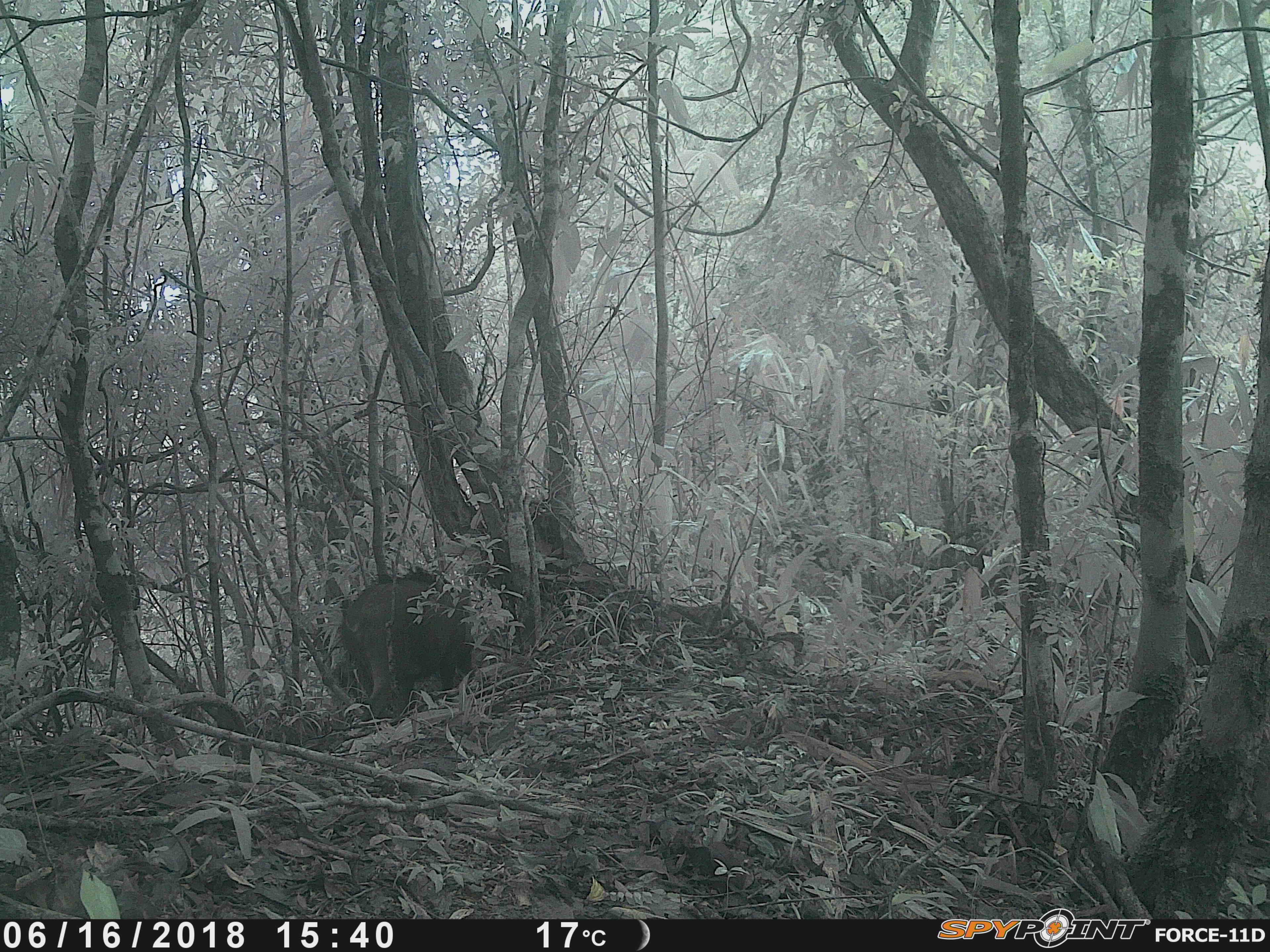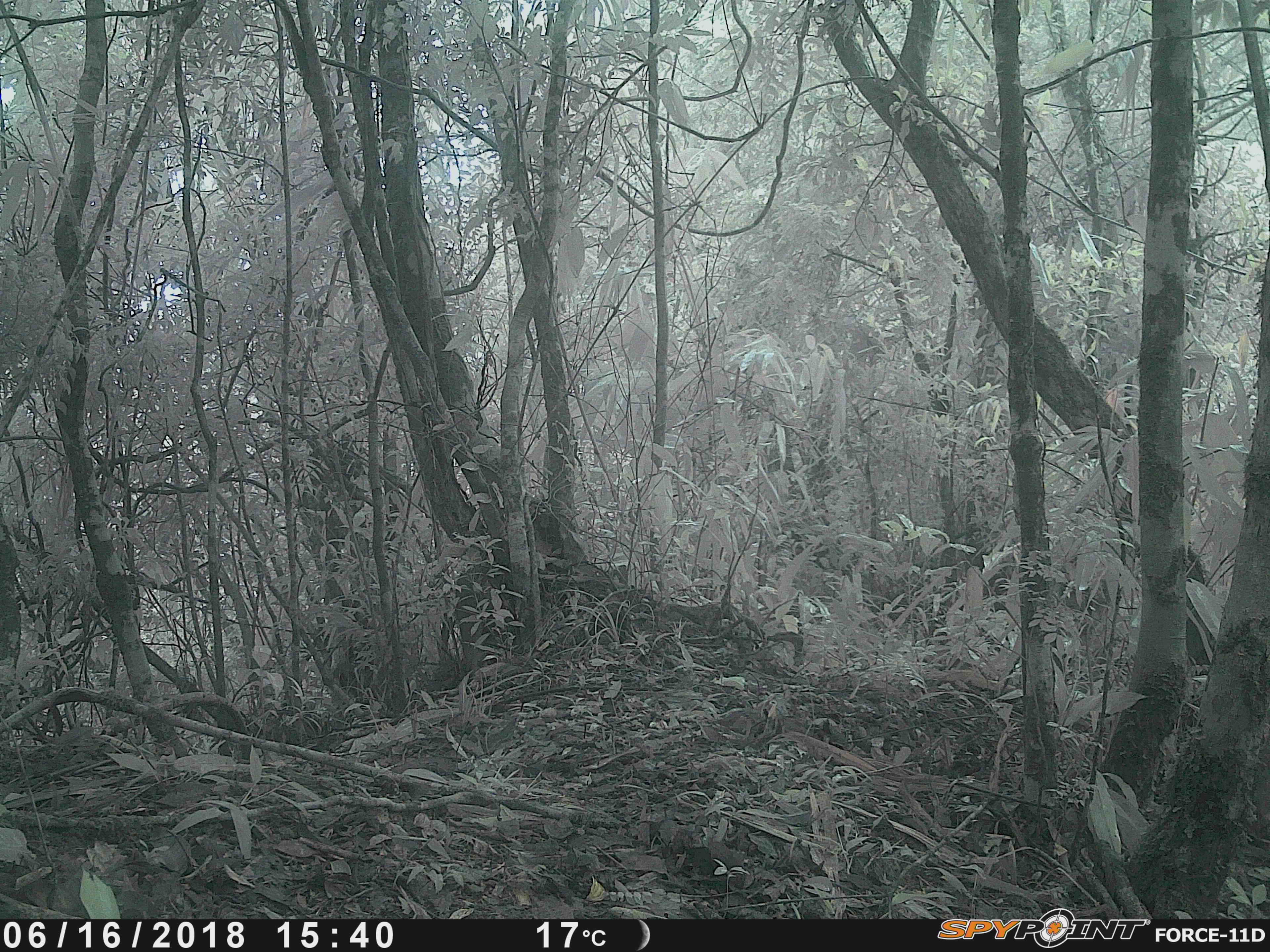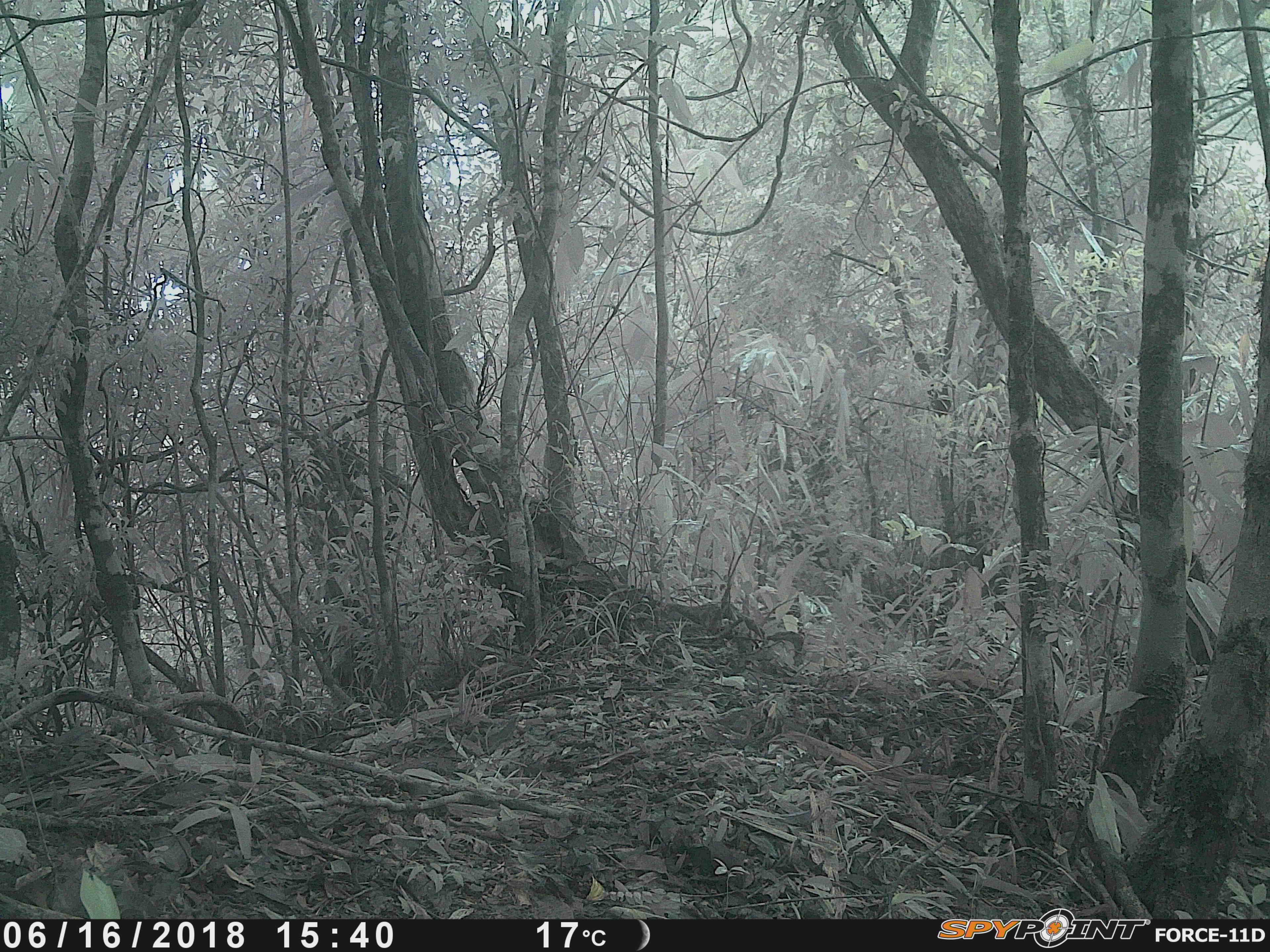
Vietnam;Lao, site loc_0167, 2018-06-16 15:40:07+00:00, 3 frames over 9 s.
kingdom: Animalia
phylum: Chordata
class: Mammalia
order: Artiodactyla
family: Suidae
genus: Sus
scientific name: Sus scrofa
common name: eurasian wild pig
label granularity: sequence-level